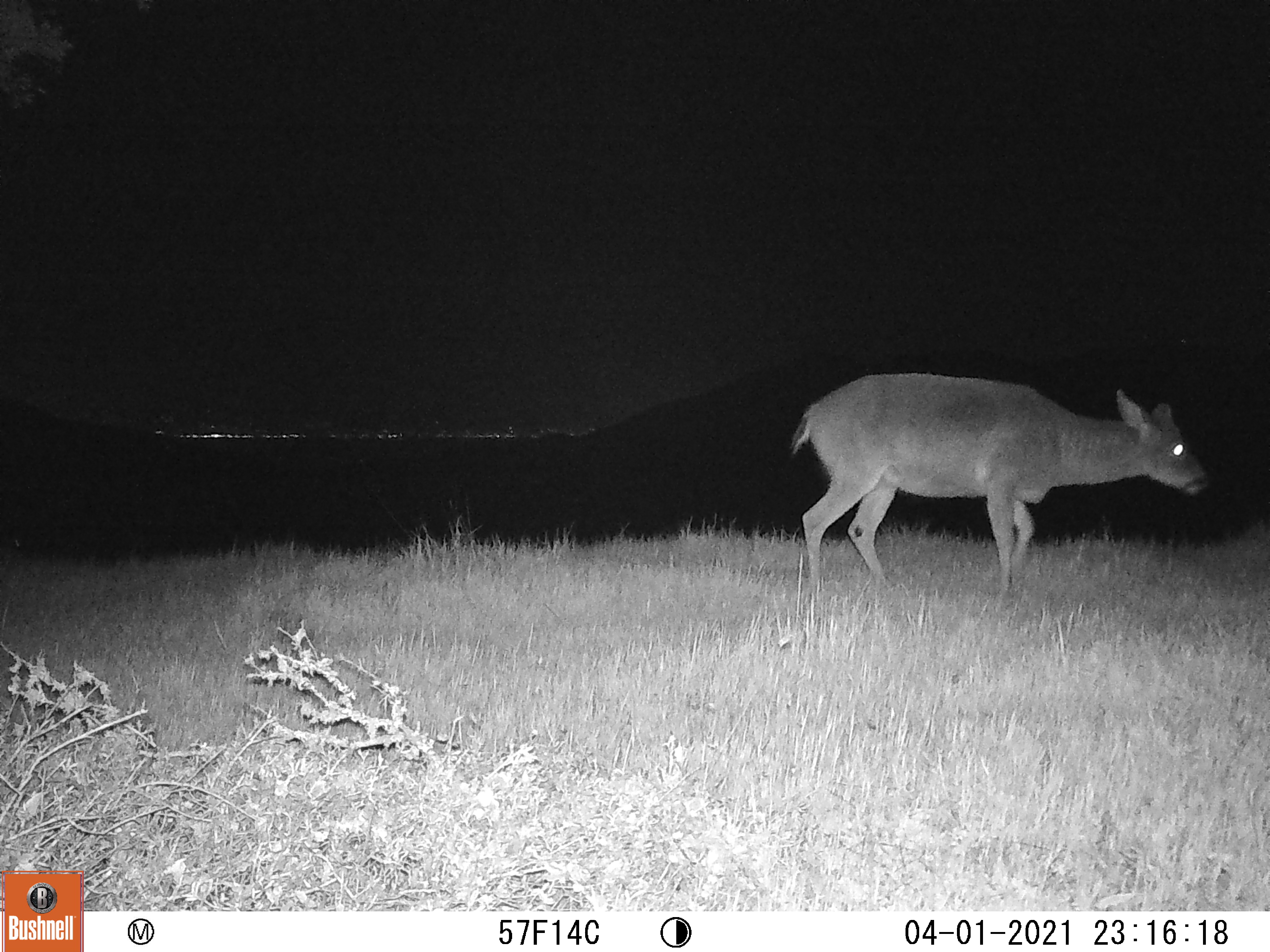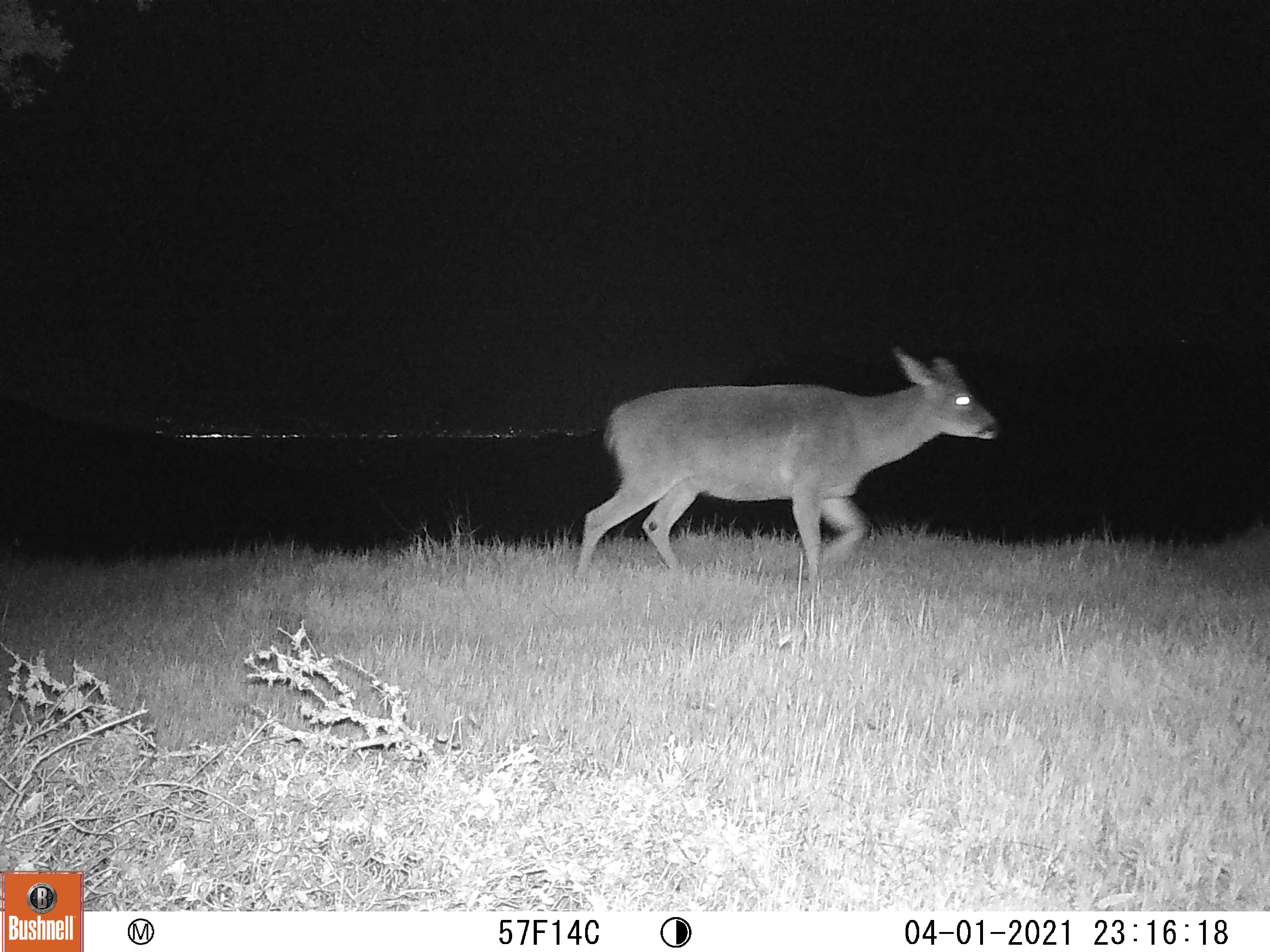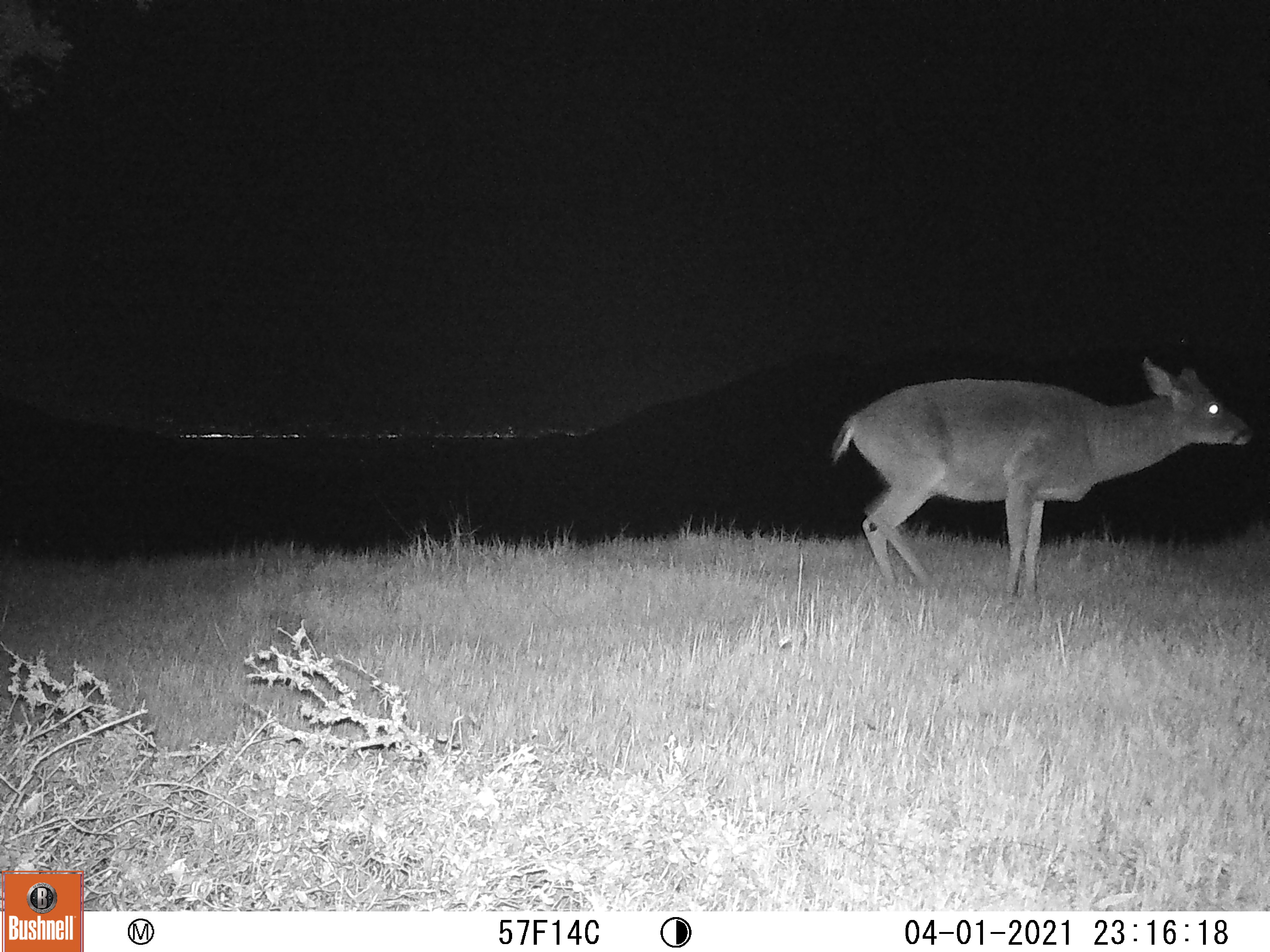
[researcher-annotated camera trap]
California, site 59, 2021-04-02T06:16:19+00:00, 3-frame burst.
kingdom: Animalia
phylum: Chordata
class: Mammalia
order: Artiodactyla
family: Cervidae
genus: Odocoileus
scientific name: Odocoileus hemionus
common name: mule deer